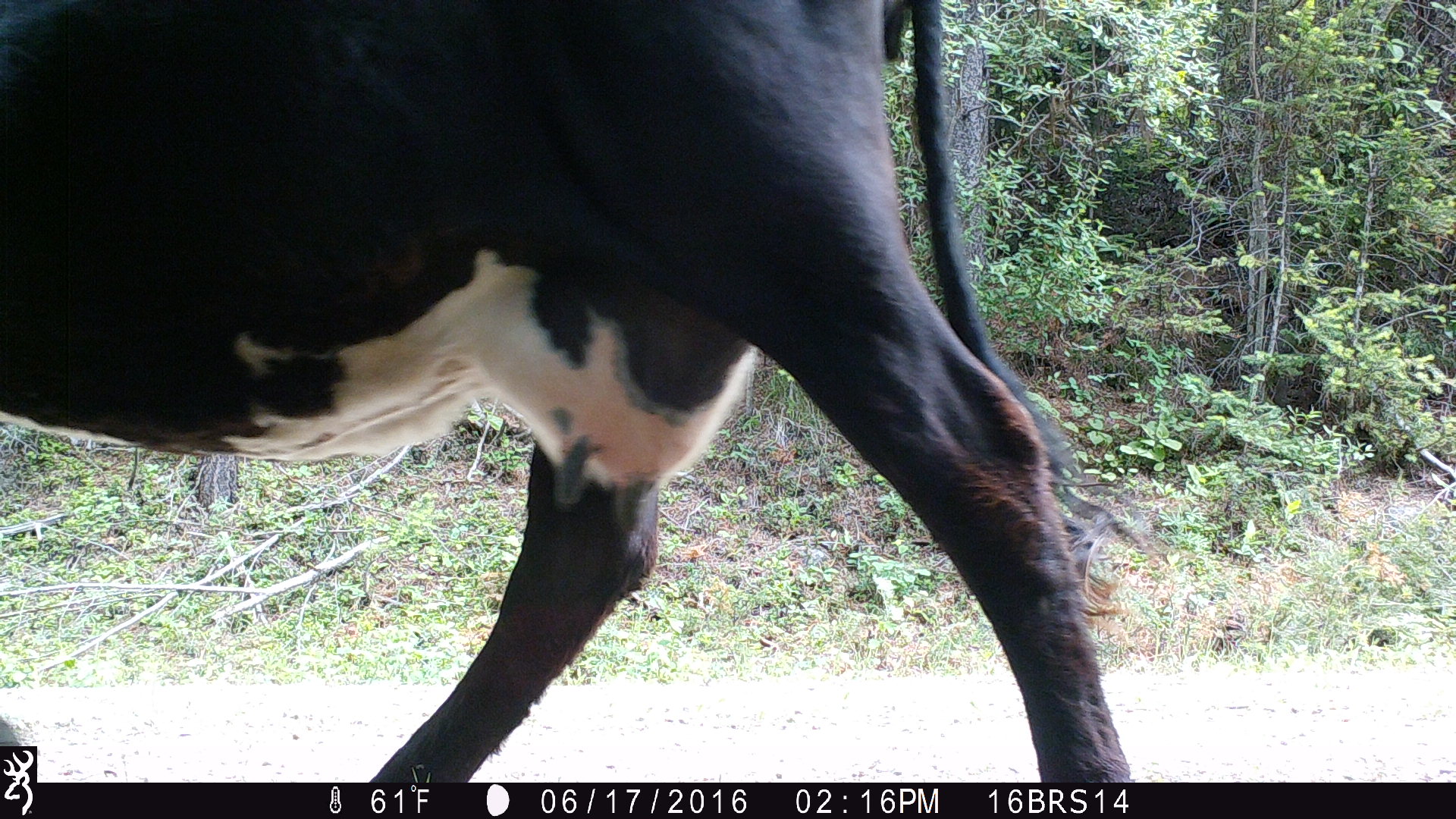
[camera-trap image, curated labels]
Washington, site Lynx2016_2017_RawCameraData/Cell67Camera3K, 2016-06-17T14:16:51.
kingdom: Animalia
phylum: Chordata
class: Mammalia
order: Artiodactyla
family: Bovidae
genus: Bos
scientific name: Bos taurus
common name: domestic cattle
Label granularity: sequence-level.